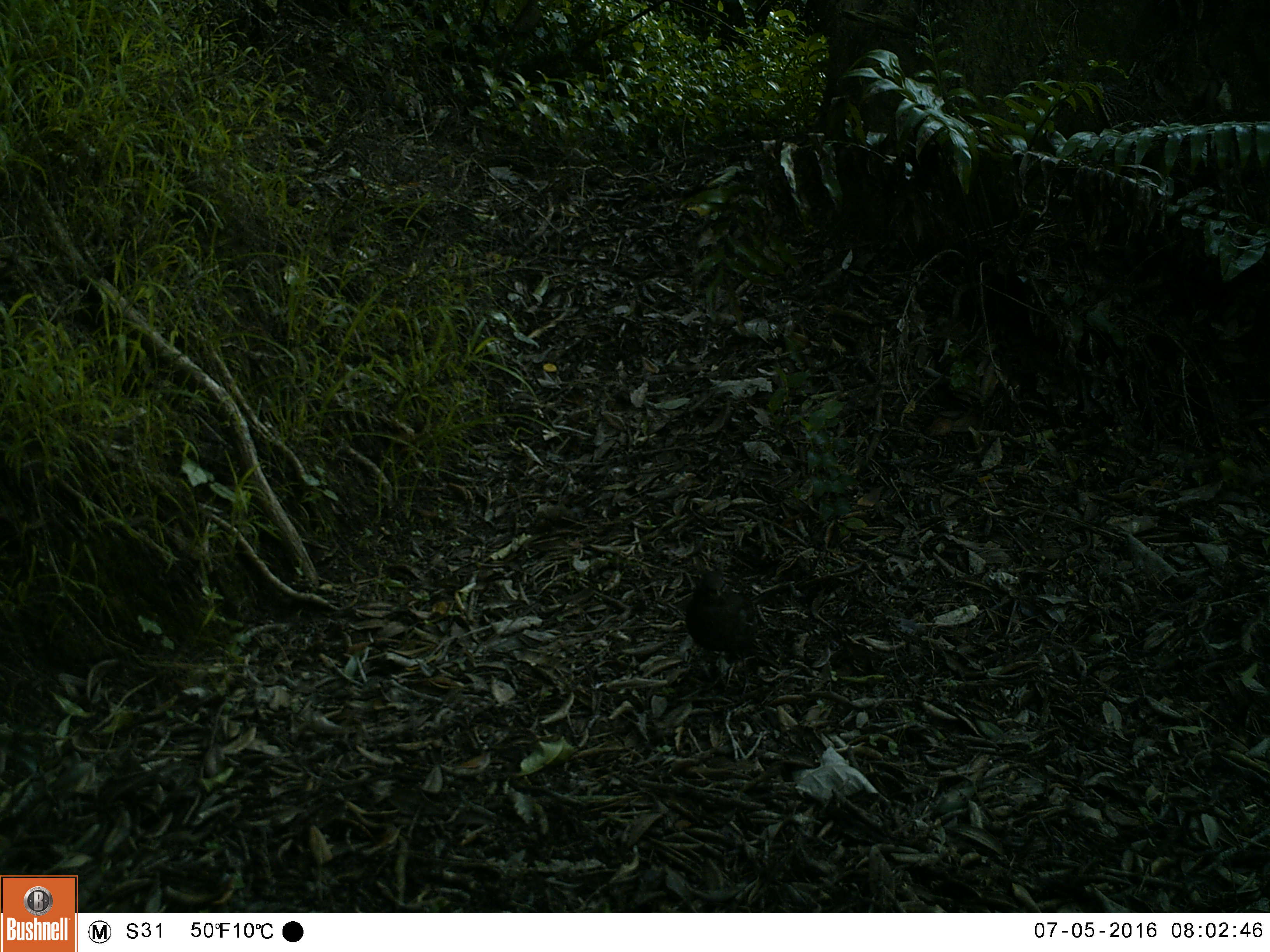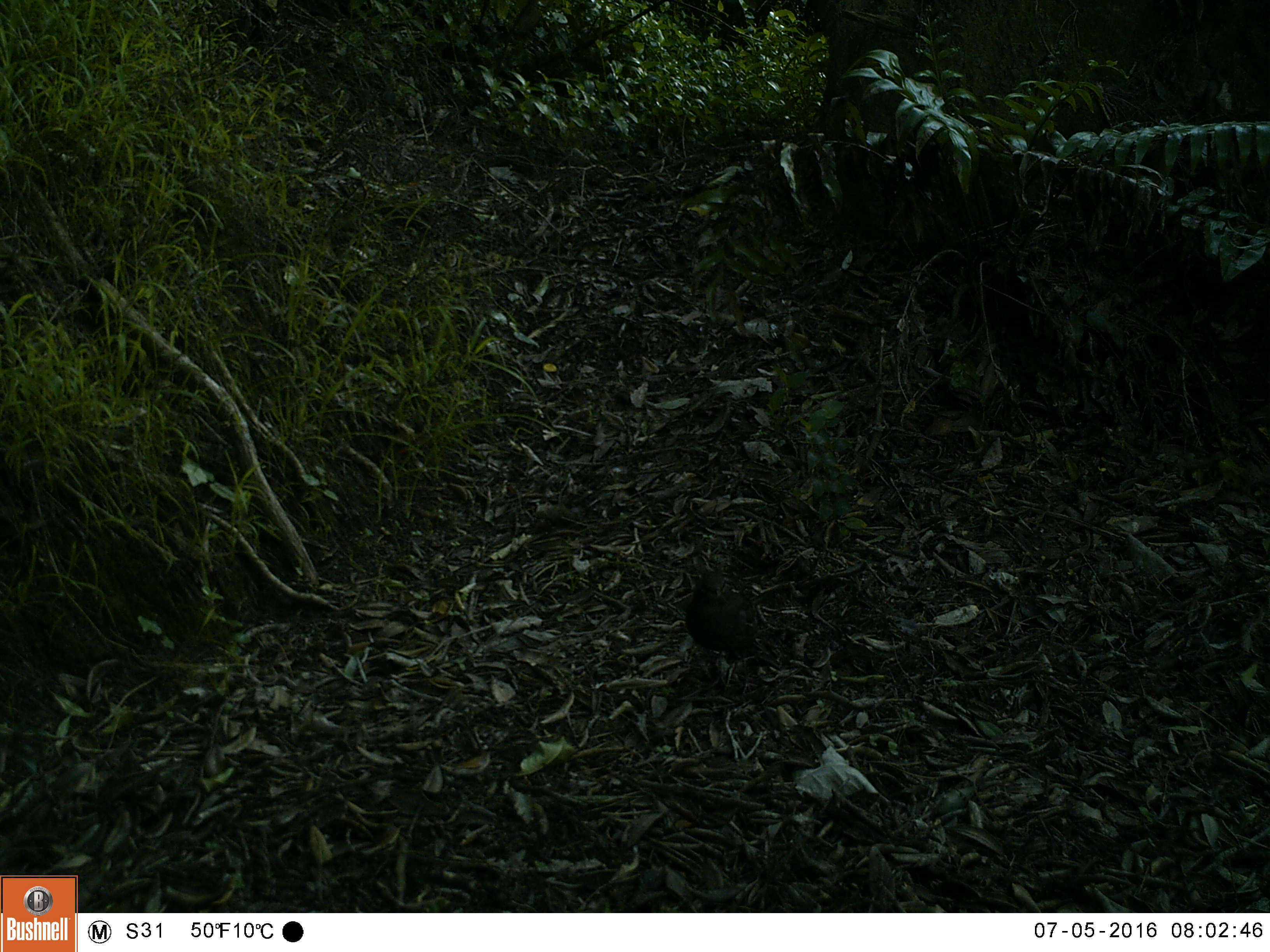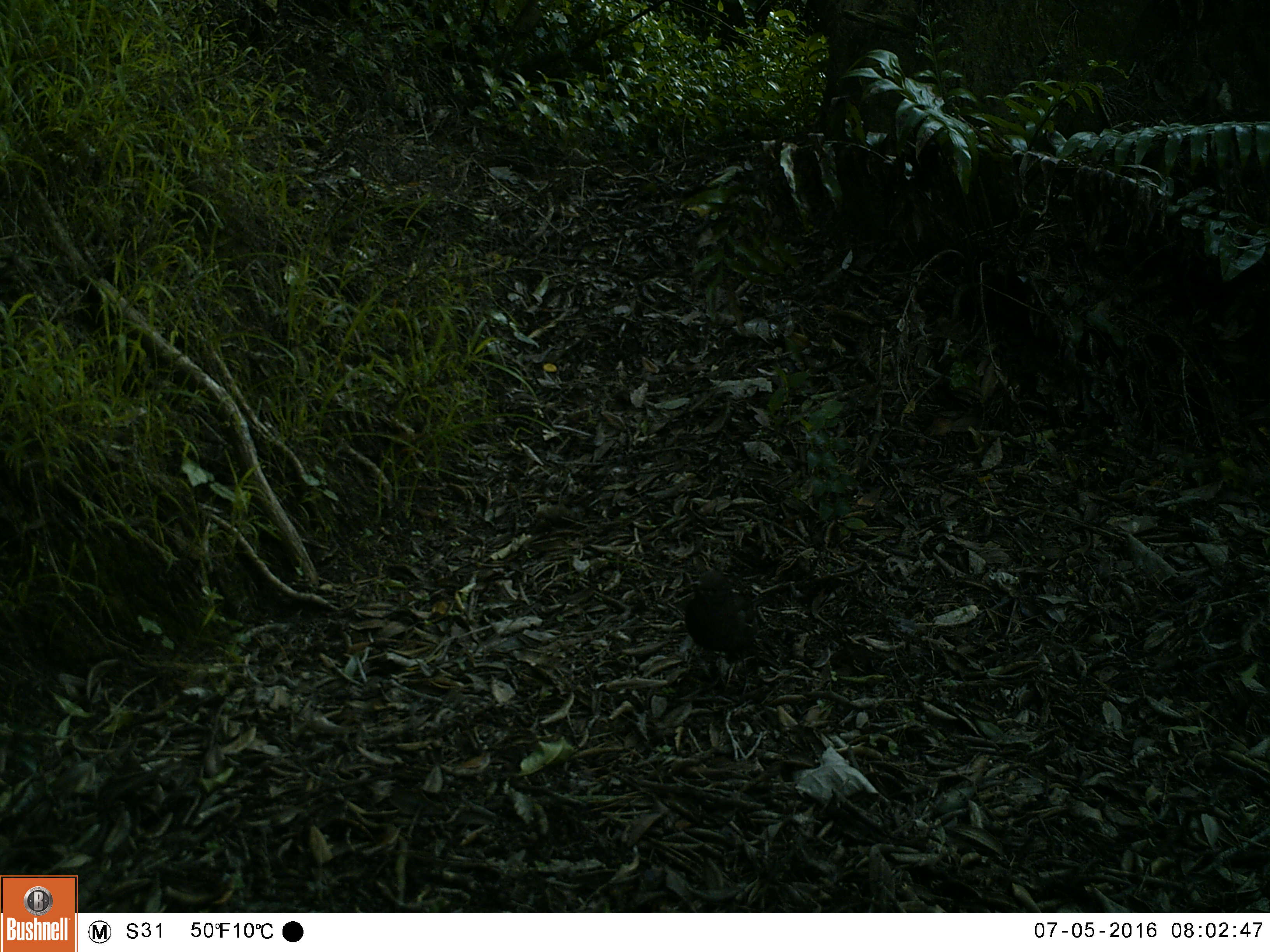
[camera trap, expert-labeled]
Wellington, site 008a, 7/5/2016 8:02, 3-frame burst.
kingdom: Animalia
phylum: Chordata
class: Aves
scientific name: Aves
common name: bird